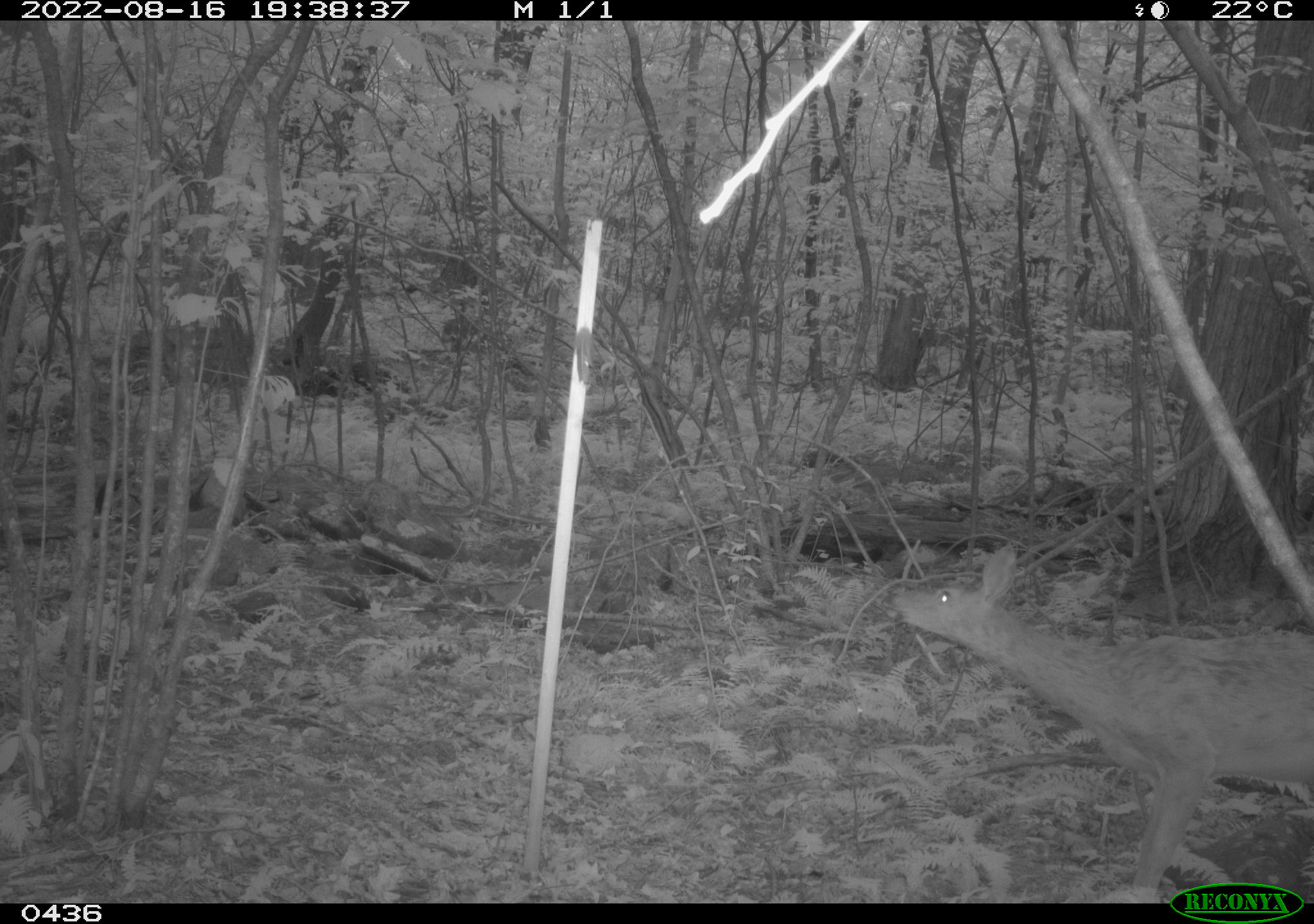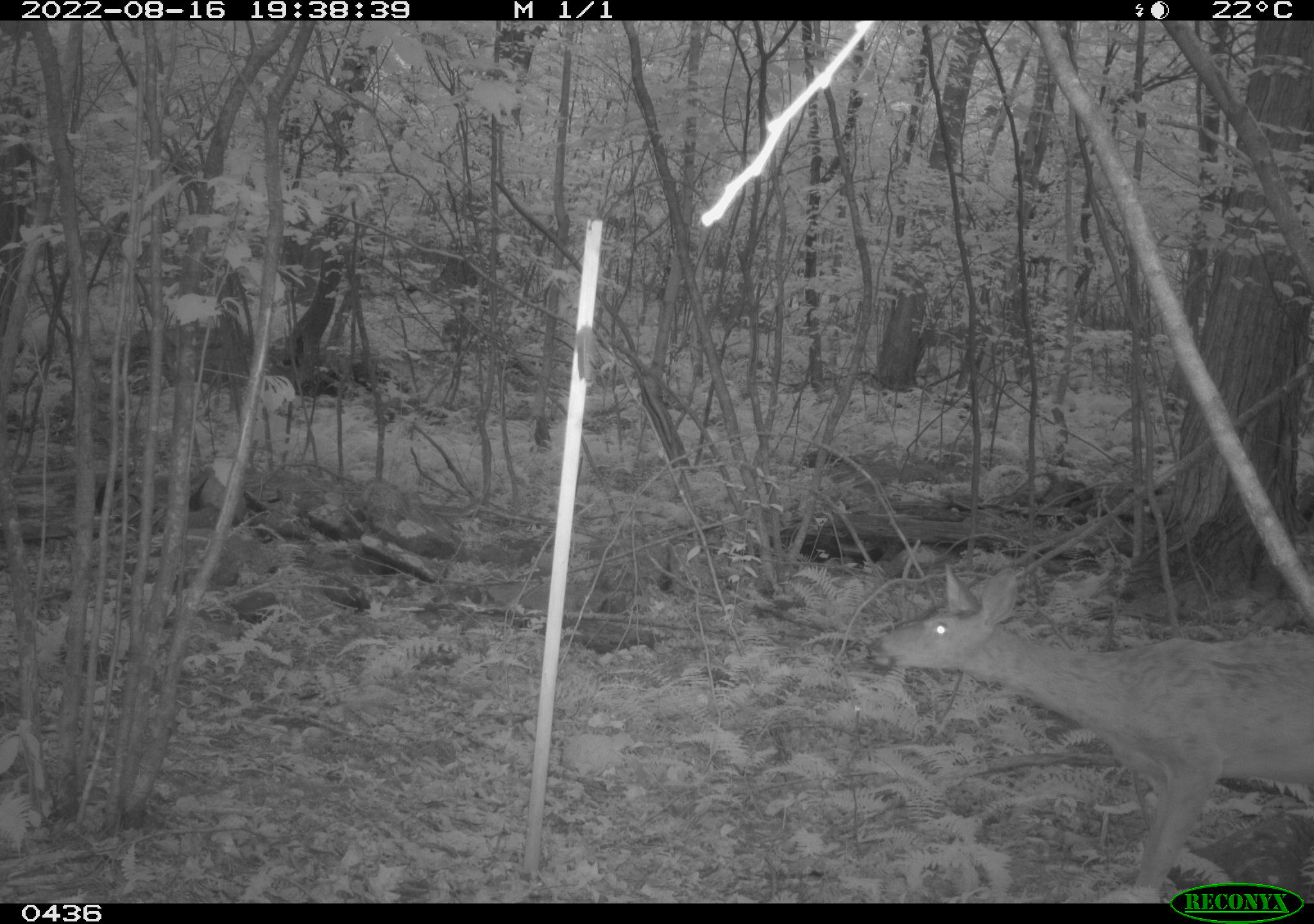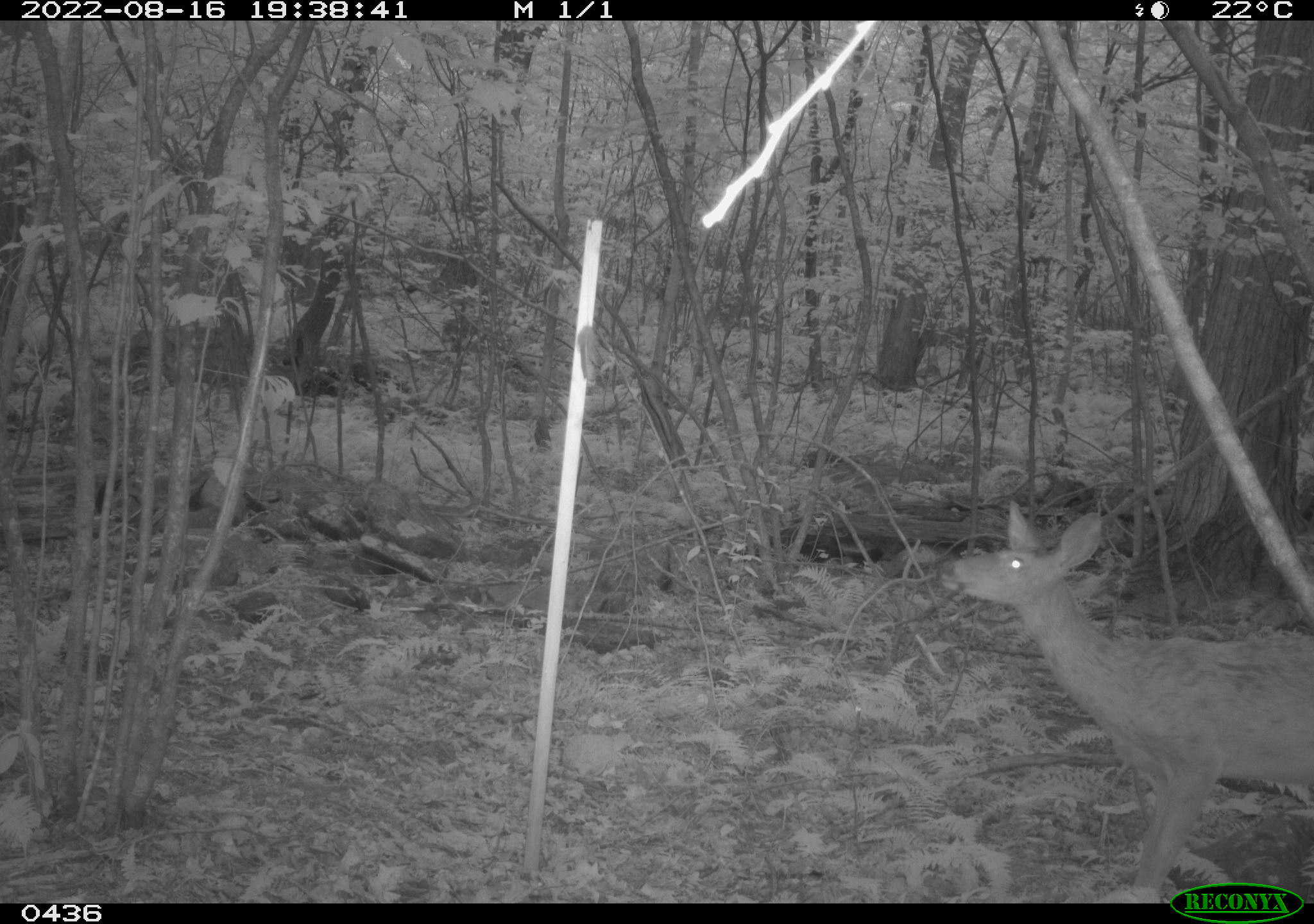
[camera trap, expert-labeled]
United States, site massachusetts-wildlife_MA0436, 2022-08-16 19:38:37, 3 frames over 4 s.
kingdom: Animalia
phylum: Chordata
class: Mammalia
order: Artiodactyla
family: Cervidae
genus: Odocoileus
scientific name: Odocoileus virginianus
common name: white-tailed deer